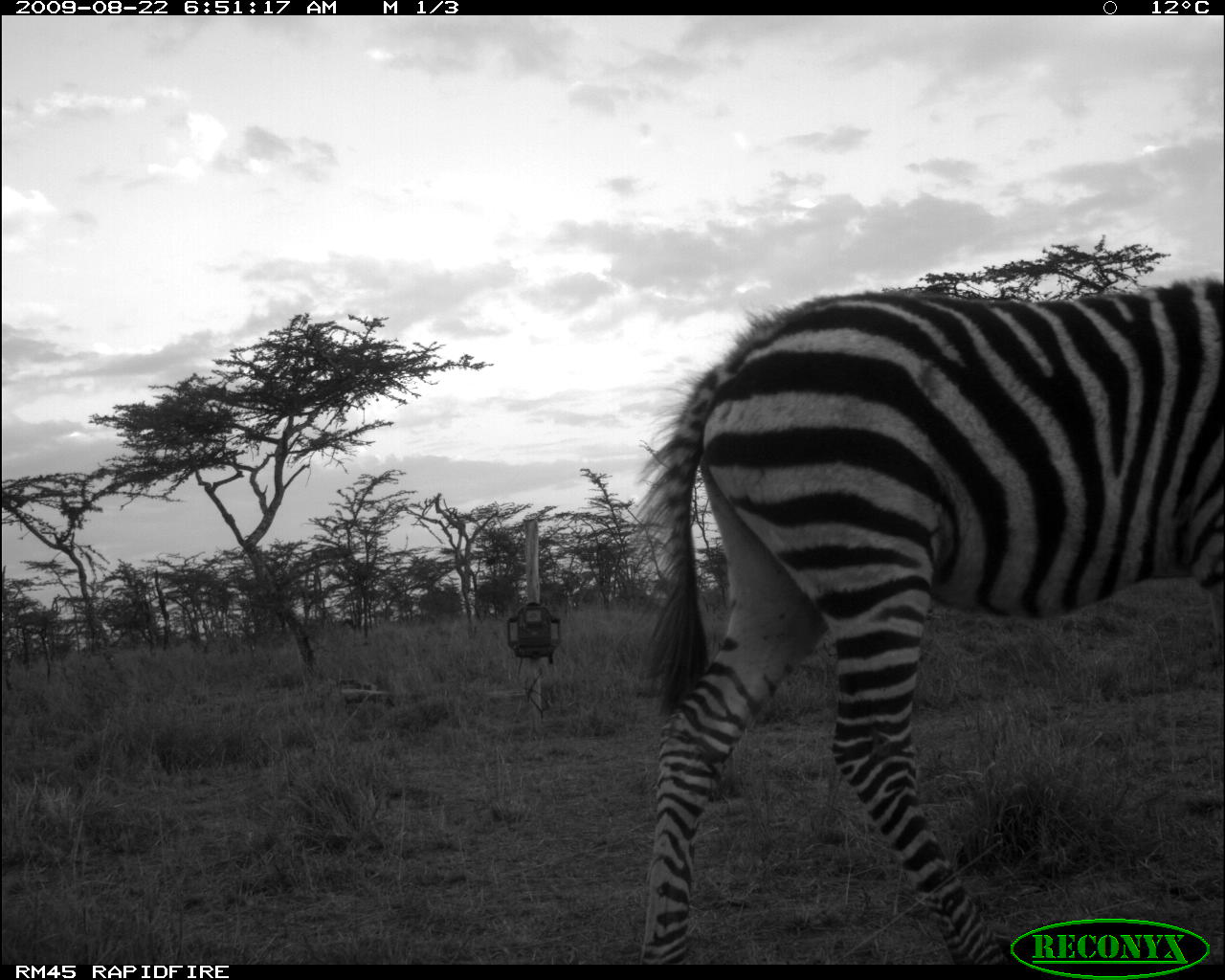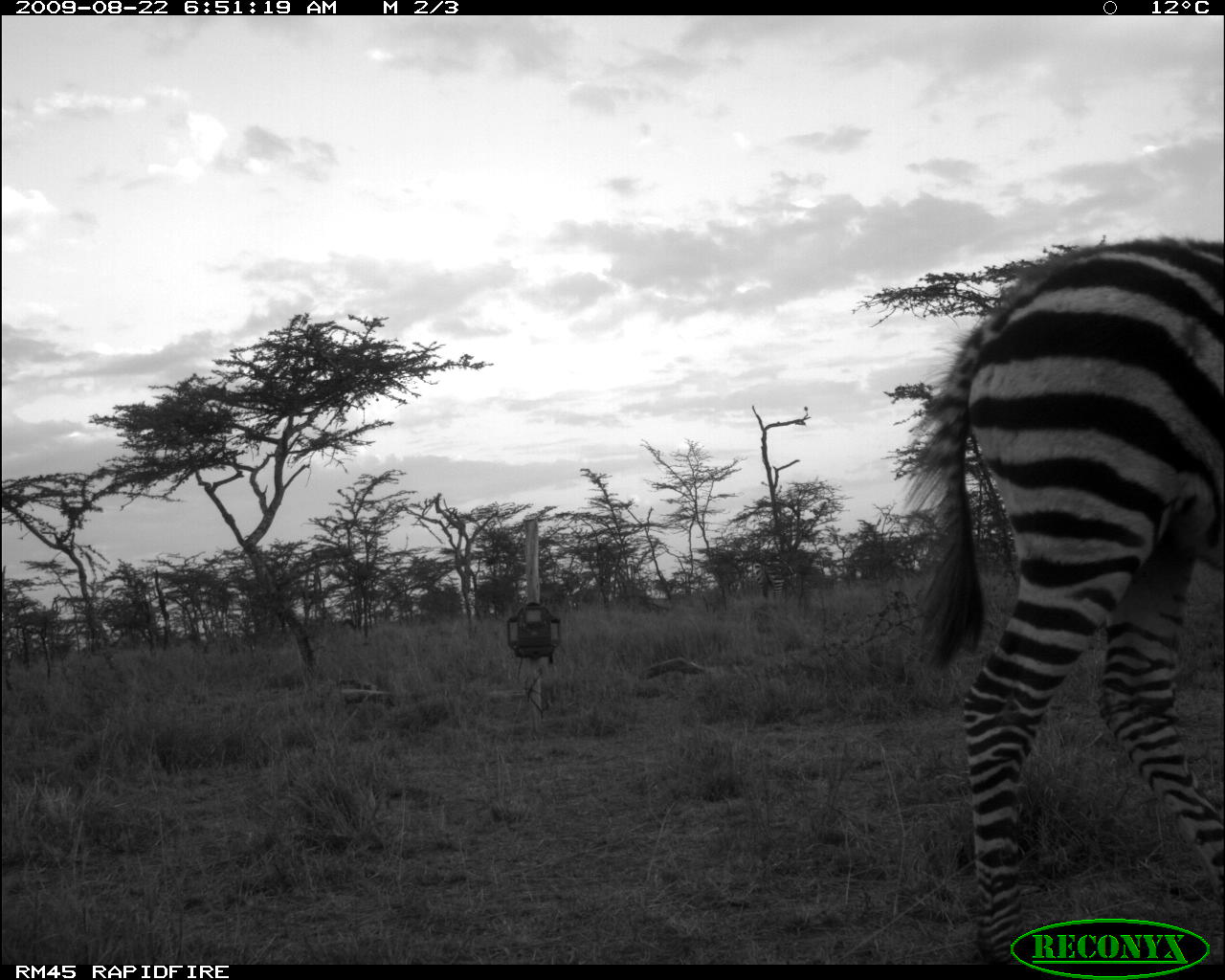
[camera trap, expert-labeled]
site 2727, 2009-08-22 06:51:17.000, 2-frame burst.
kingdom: Animalia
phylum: Chordata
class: Mammalia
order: Perissodactyla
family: Equidae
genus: Equus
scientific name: Equus quagga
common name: plains zebra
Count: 1.